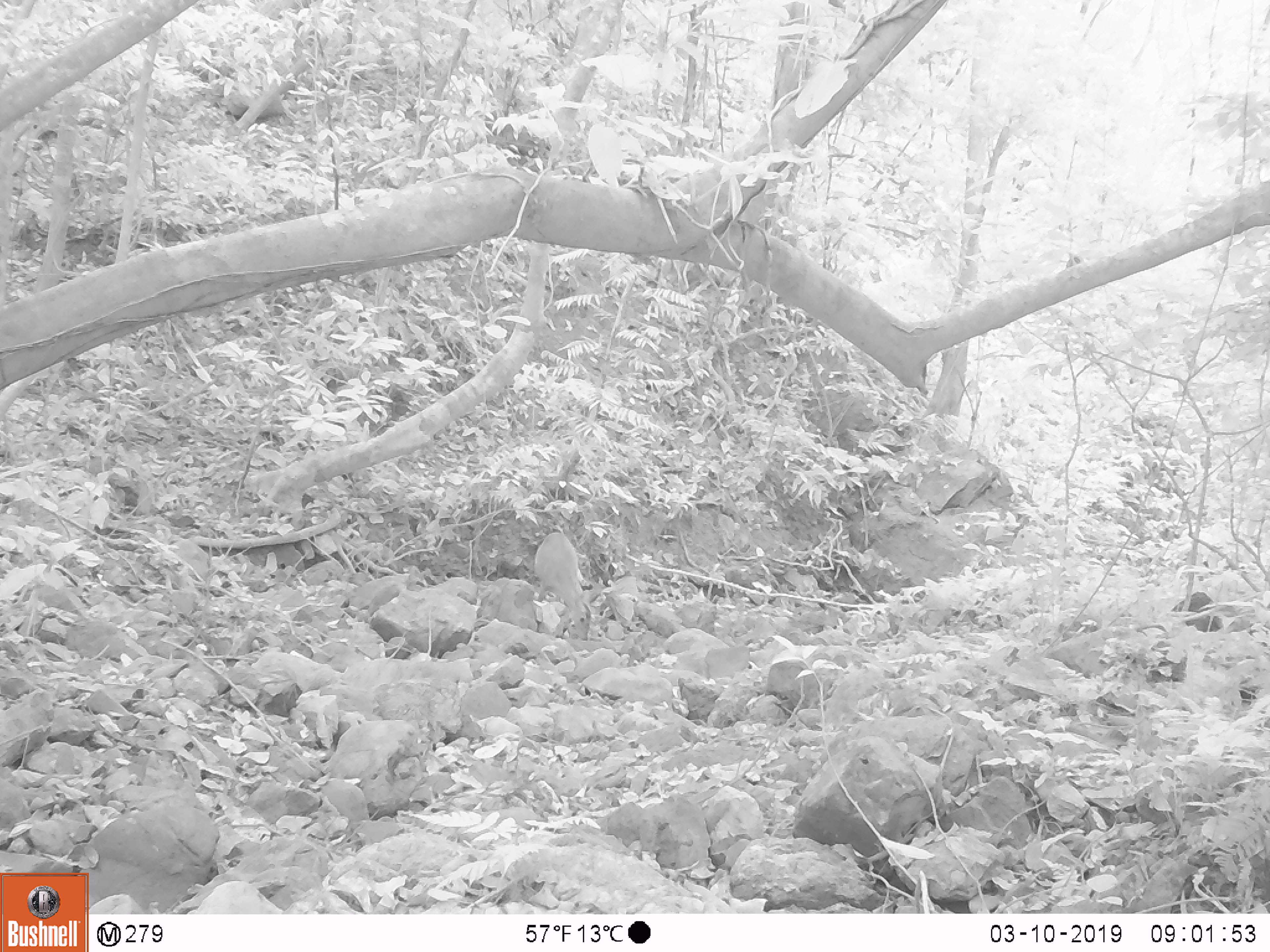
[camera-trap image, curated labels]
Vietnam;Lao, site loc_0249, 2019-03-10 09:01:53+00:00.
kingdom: Animalia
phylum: Chordata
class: Mammalia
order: Artiodactyla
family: Cervidae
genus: Muntiacus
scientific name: Muntiacus vuquangensis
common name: large-antlered muntjac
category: large antlered muntjac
Large antlered muntjac (large-antlered muntjac) (Muntiacus vuquangensis). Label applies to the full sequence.